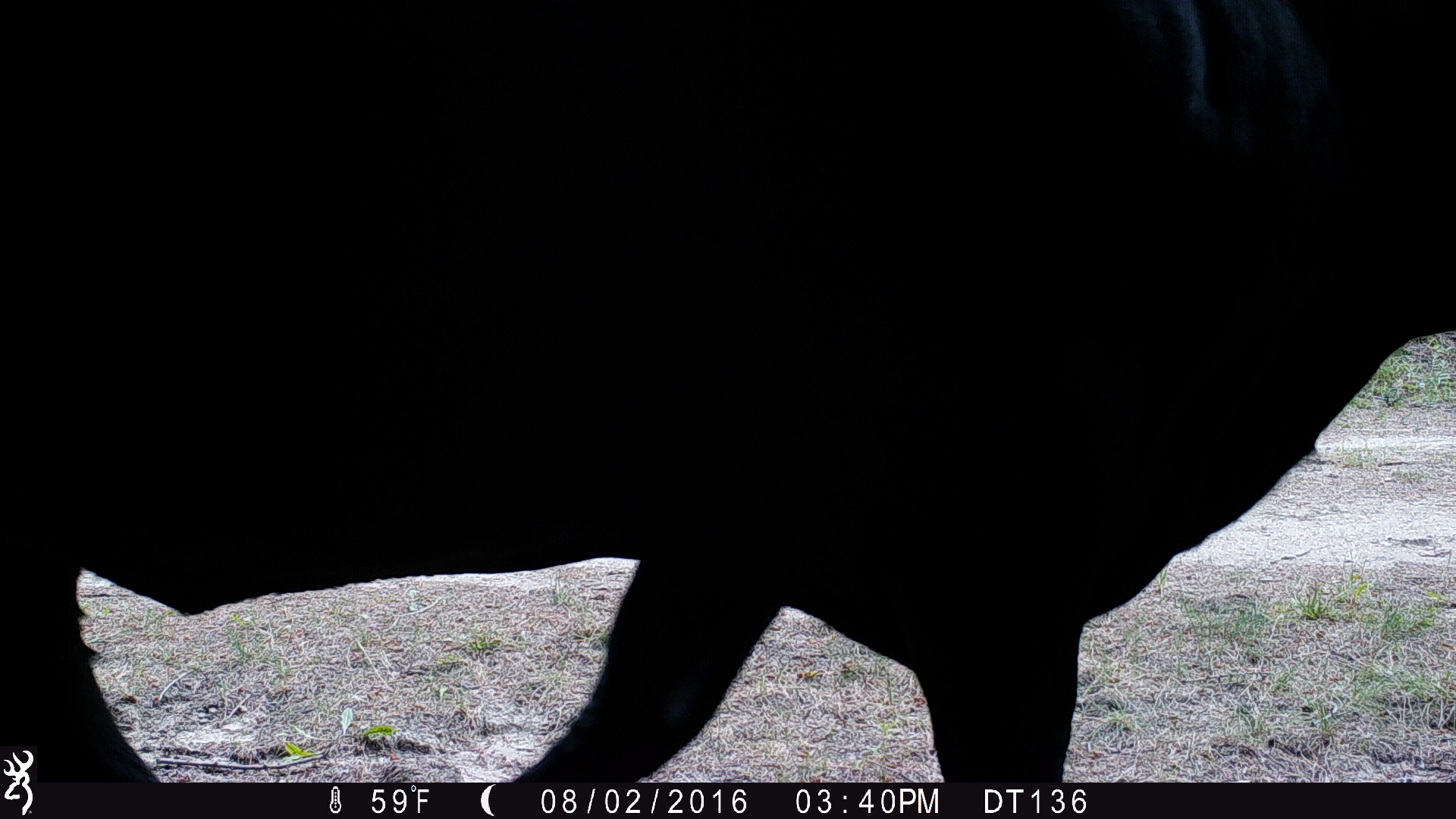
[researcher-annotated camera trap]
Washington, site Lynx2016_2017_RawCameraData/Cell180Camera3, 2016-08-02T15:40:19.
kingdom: Animalia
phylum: Chordata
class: Mammalia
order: Artiodactyla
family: Bovidae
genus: Bos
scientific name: Bos taurus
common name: domestic cattle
Domestic cattle (Bos taurus). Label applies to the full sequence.